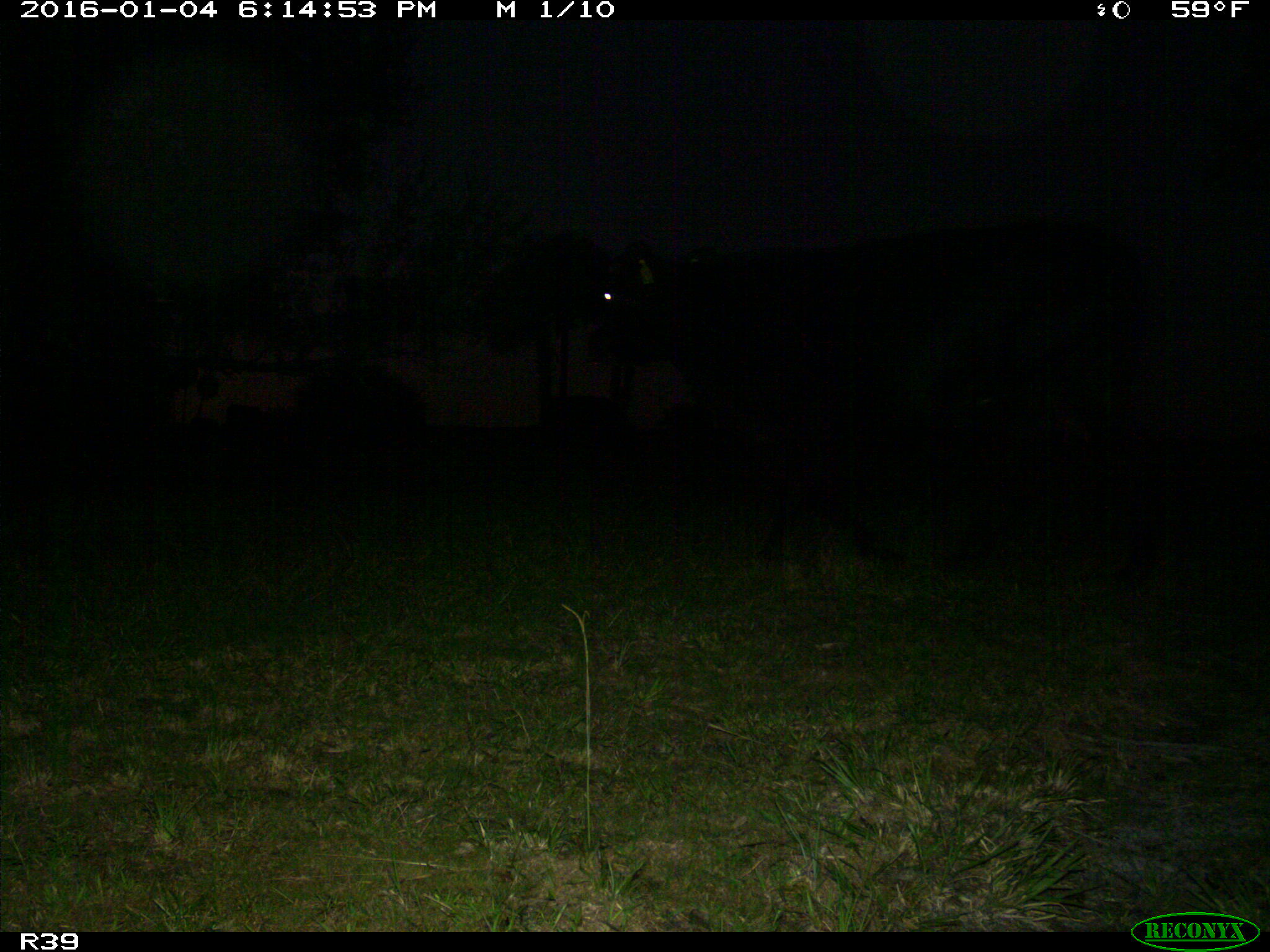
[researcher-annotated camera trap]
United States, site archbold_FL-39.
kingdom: Animalia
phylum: Chordata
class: Mammalia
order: Artiodactyla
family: Bovidae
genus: Bos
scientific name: Bos taurus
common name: domestic cow